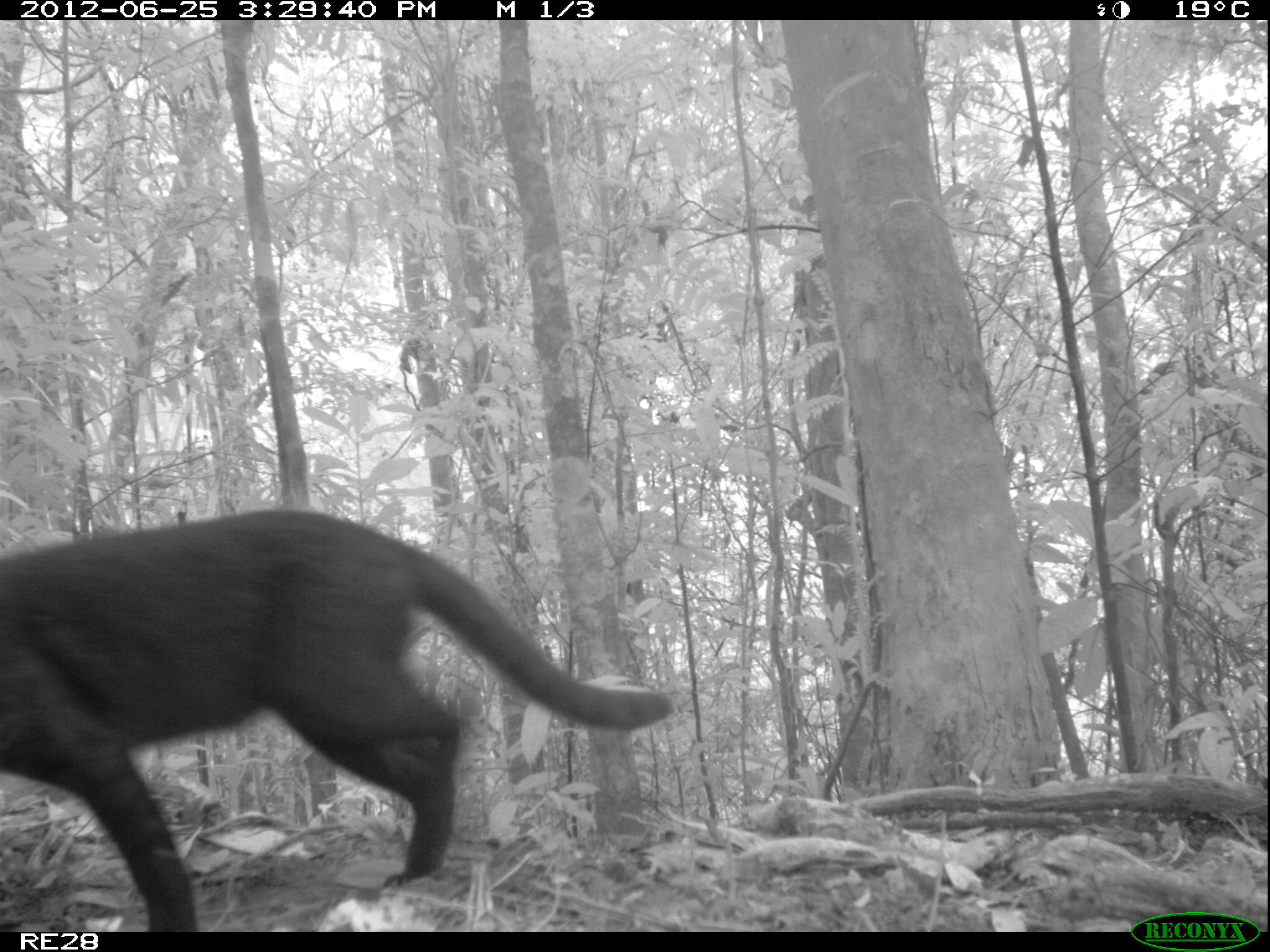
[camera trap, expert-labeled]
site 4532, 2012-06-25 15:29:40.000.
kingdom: Animalia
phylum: Chordata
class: Mammalia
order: Carnivora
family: Felidae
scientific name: Felidae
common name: felids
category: felis sp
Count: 1.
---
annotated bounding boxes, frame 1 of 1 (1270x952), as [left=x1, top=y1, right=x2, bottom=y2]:
felis sp: [left=0, top=507, right=675, bottom=932]